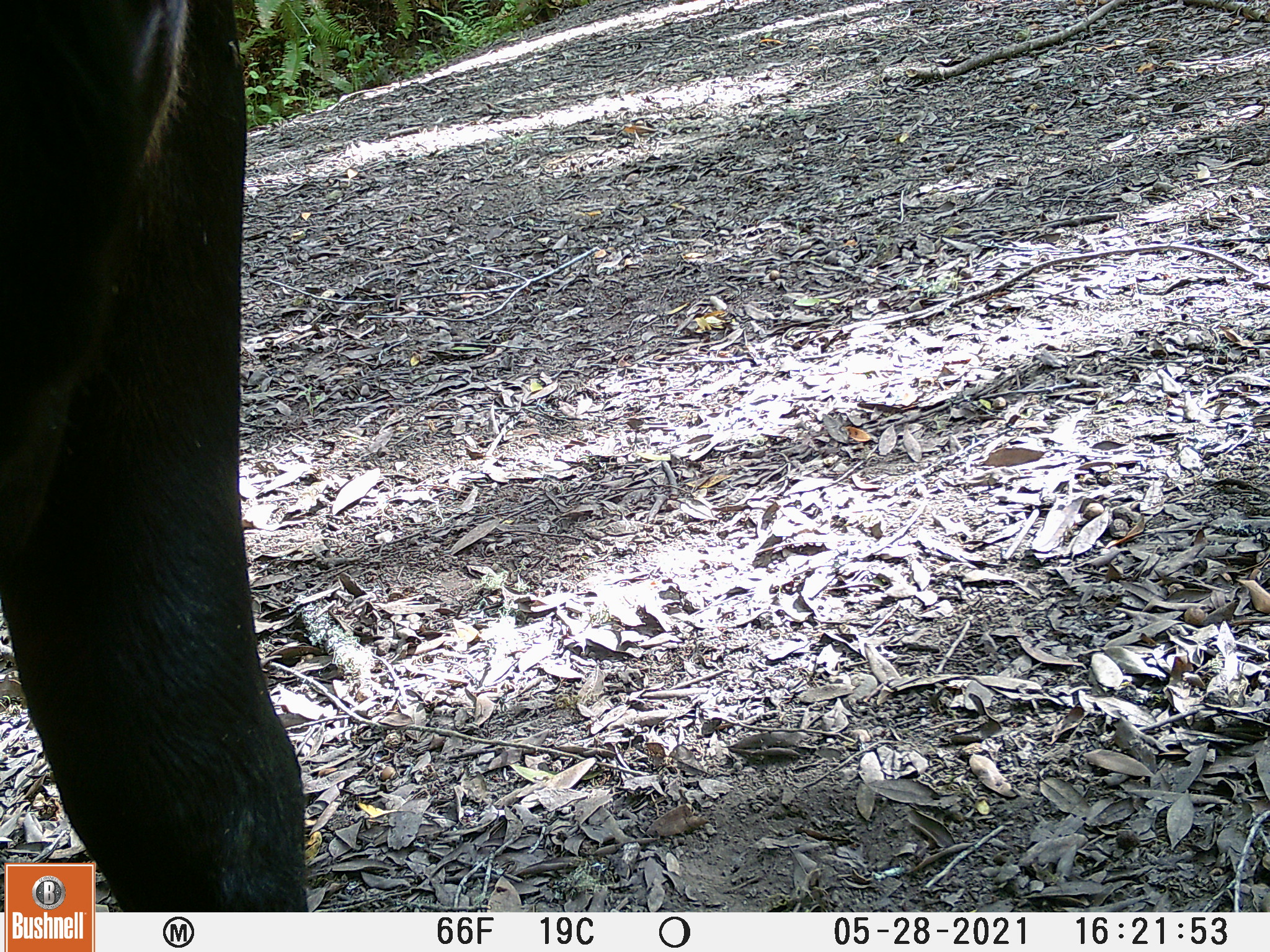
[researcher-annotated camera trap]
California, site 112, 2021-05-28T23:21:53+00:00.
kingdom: Animalia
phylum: Chordata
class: Mammalia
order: Artiodactyla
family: Bovidae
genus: Bos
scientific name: Bos taurus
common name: domestic cattle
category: cattle